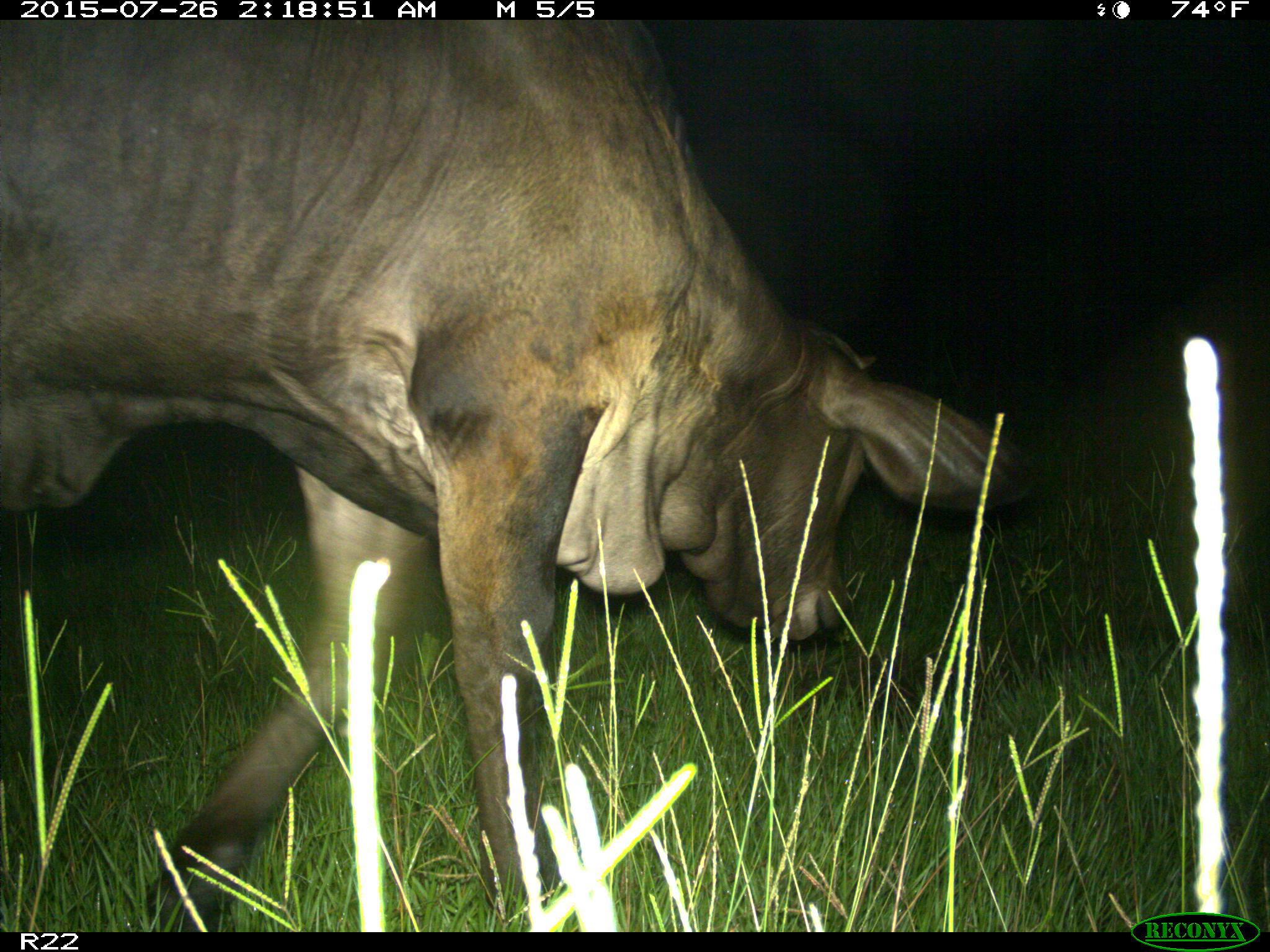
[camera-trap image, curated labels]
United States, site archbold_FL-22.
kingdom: Animalia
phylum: Chordata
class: Mammalia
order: Artiodactyla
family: Bovidae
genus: Bos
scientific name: Bos taurus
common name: domestic cow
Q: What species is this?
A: Bos taurus (domestic cow).